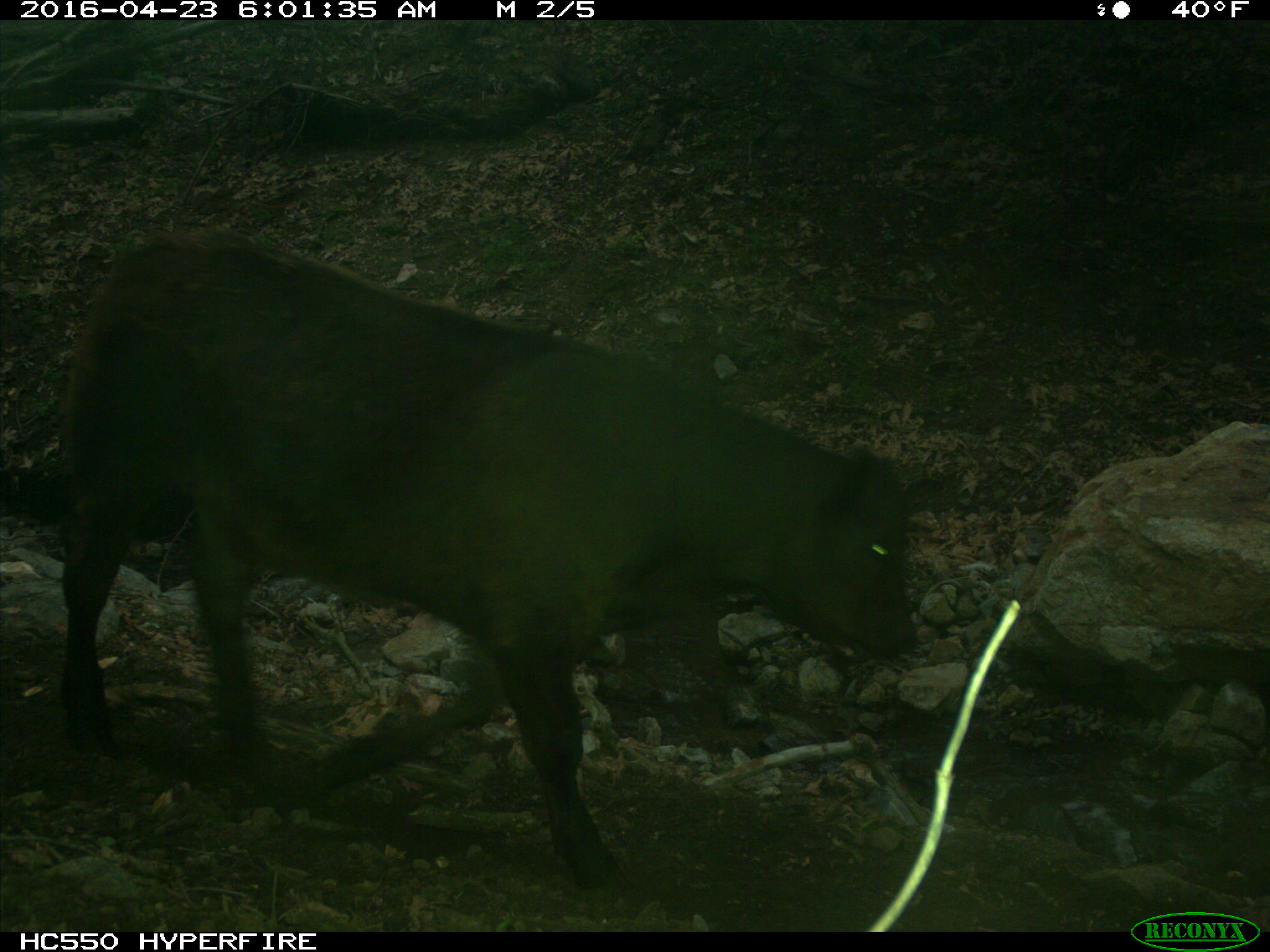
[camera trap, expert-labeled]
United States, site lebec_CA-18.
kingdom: Animalia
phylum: Chordata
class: Mammalia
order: Artiodactyla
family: Bovidae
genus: Bos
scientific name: Bos taurus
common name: domestic cow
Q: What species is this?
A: Bos taurus (domestic cow).